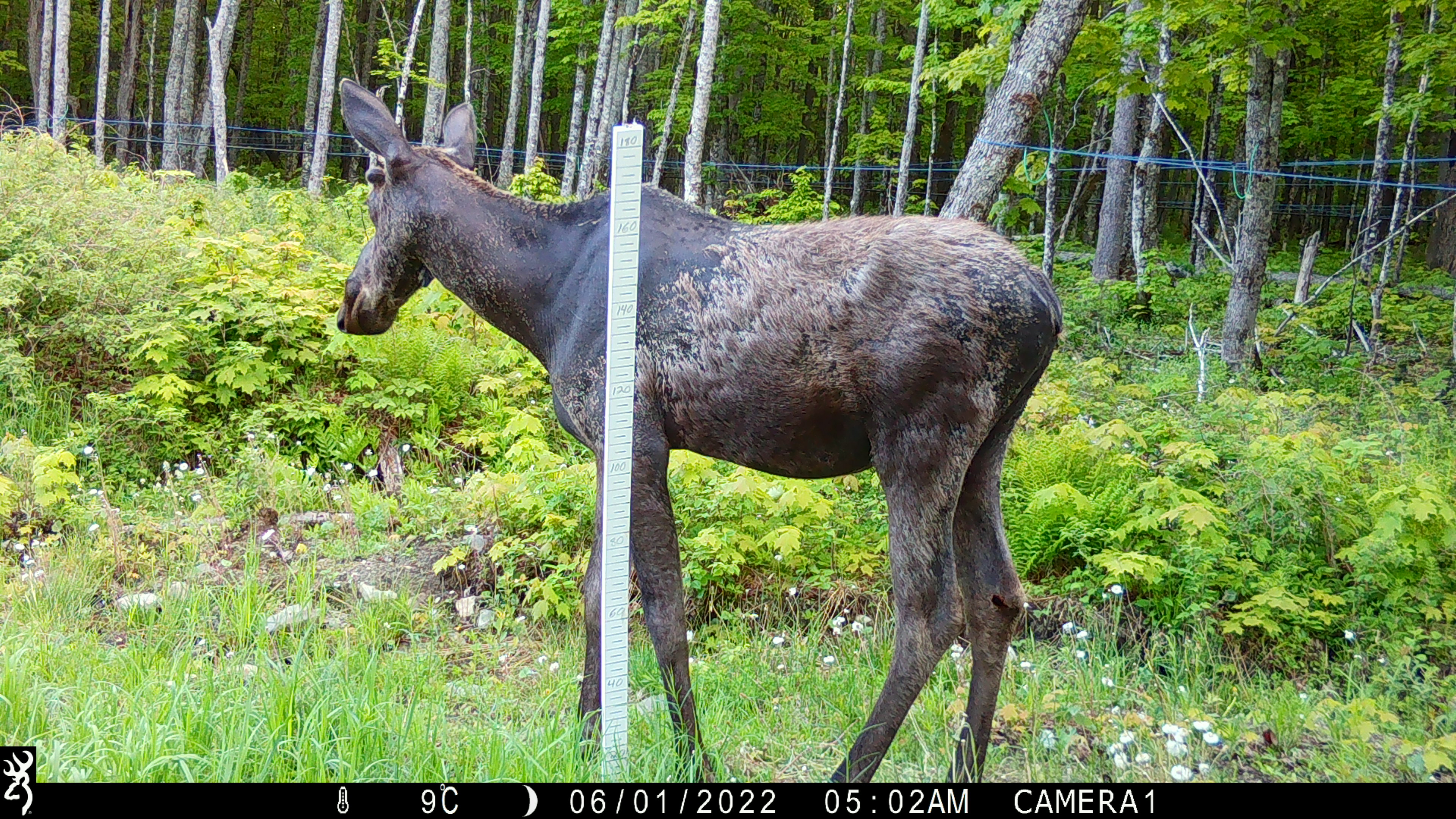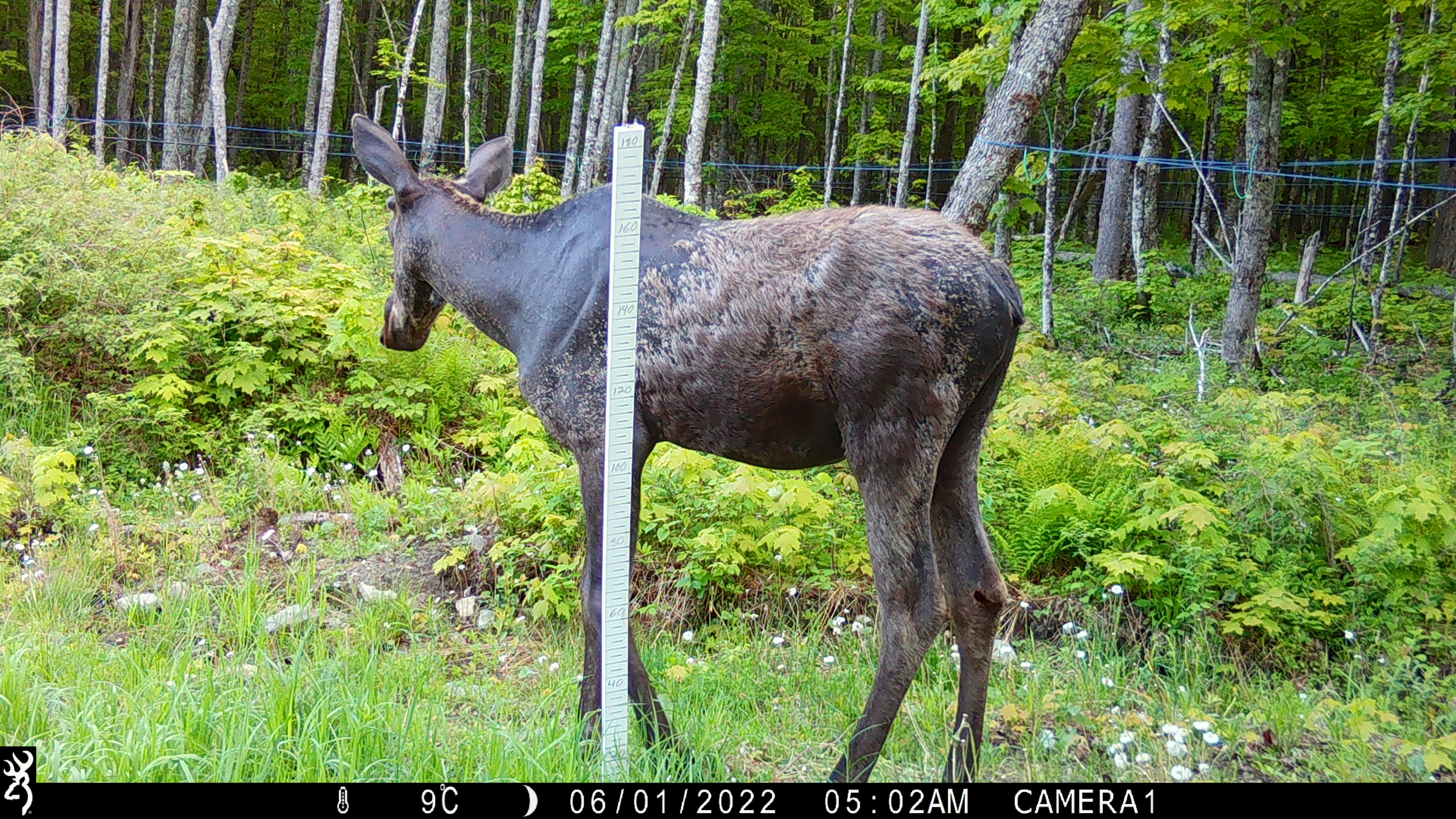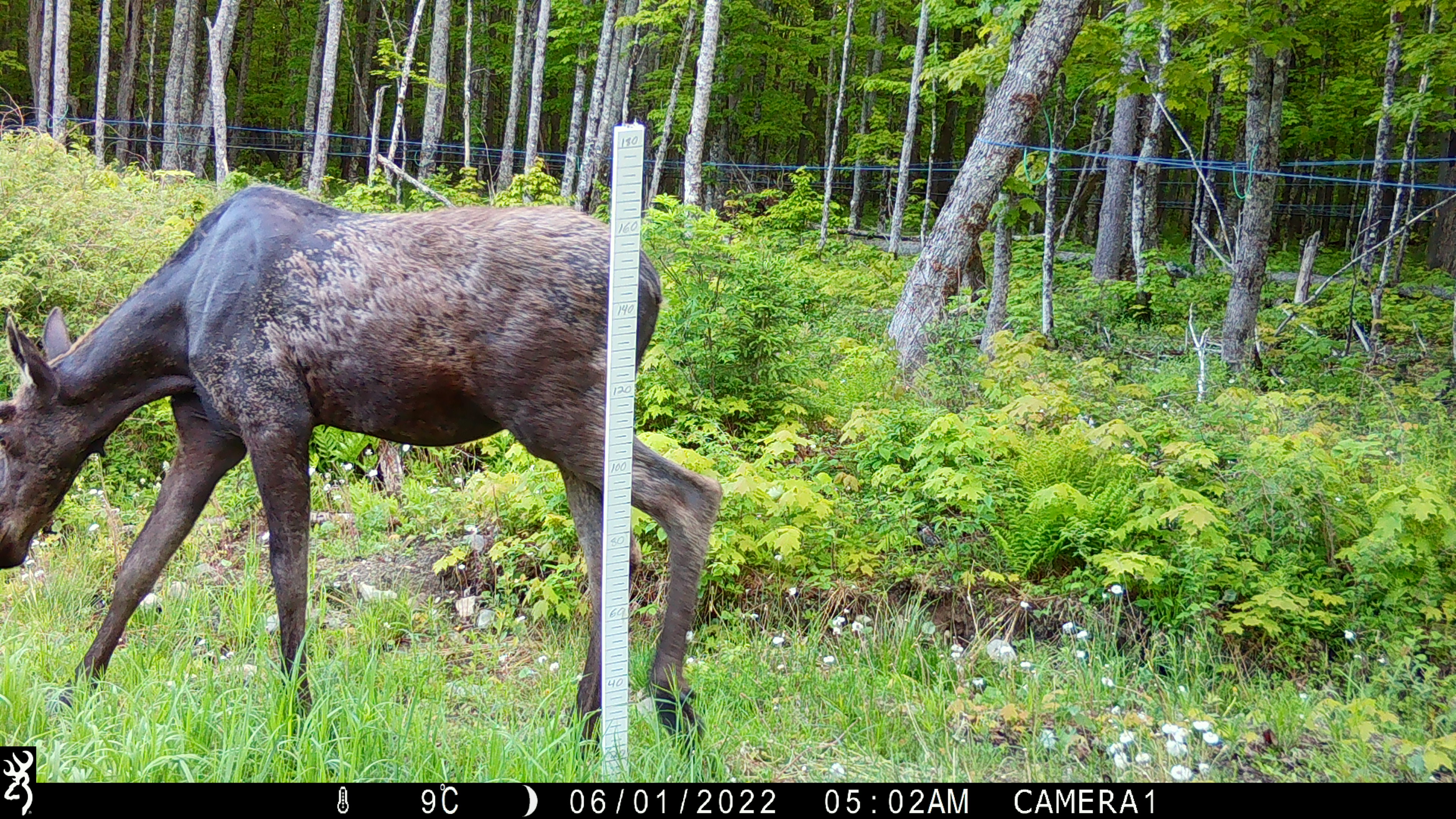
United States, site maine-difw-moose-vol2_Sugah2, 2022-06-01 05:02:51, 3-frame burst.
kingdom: Animalia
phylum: Chordata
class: Mammalia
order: Artiodactyla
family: Cervidae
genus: Alces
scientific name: Alces alces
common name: moose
Moose (Alces alces).